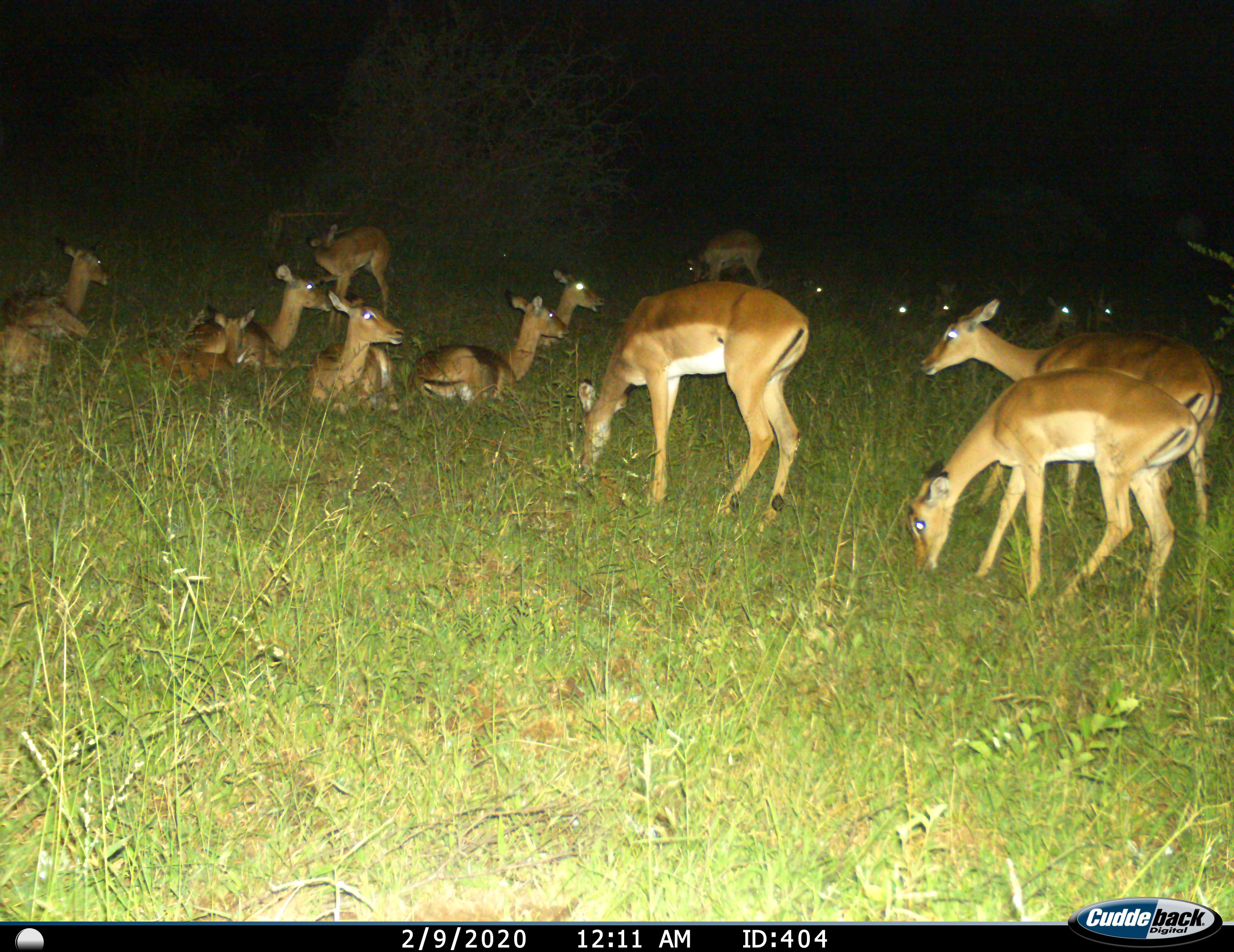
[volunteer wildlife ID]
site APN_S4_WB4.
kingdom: Animalia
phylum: Chordata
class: Mammalia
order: Artiodactyla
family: Bovidae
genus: Aepyceros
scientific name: Aepyceros melampus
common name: impala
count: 11-50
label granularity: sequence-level